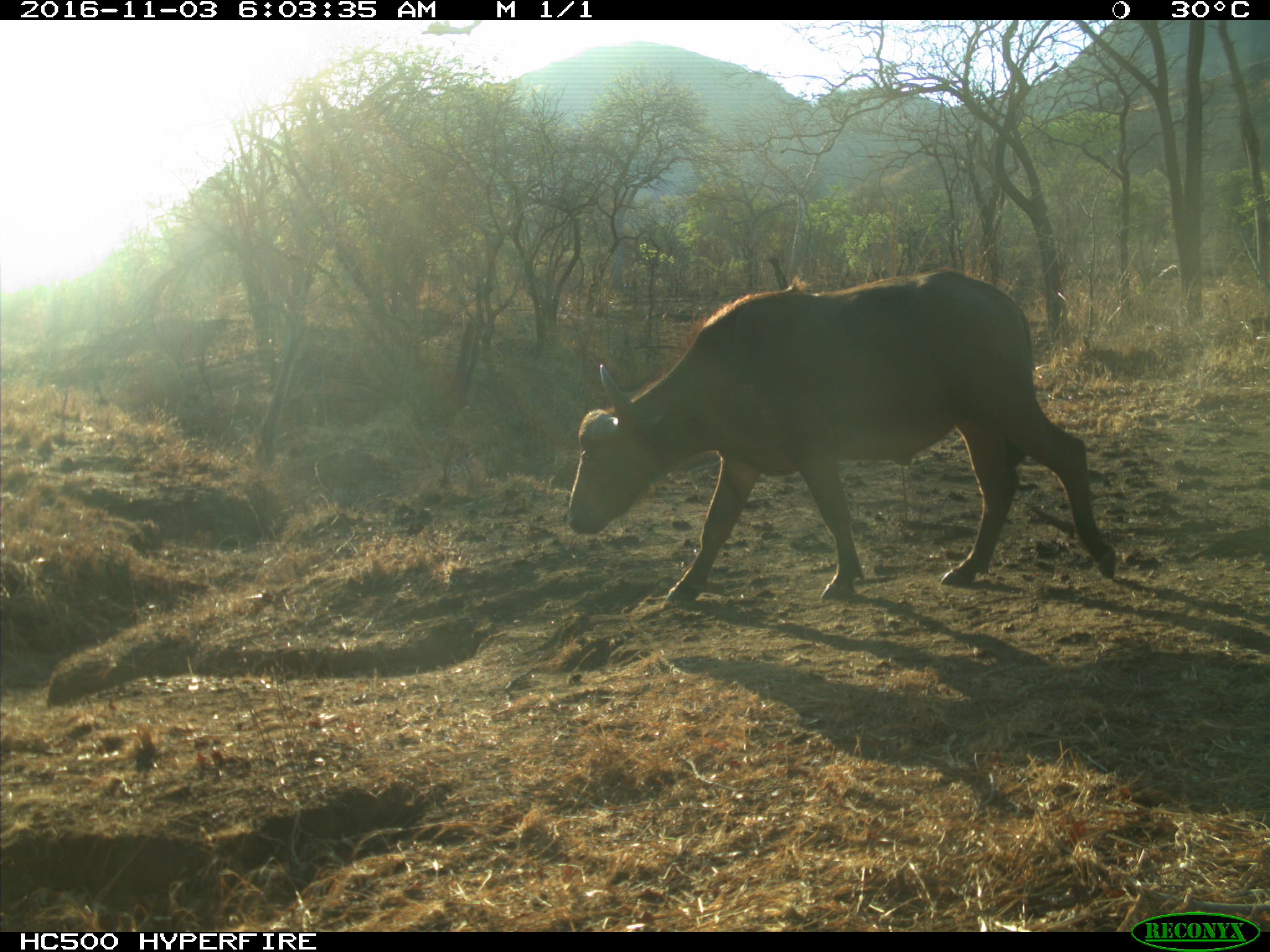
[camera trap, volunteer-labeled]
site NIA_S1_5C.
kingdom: Animalia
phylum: Chordata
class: Mammalia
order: Artiodactyla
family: Bovidae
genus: Syncerus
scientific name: Syncerus caffer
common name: african buffalo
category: buffalo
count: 1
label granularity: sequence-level